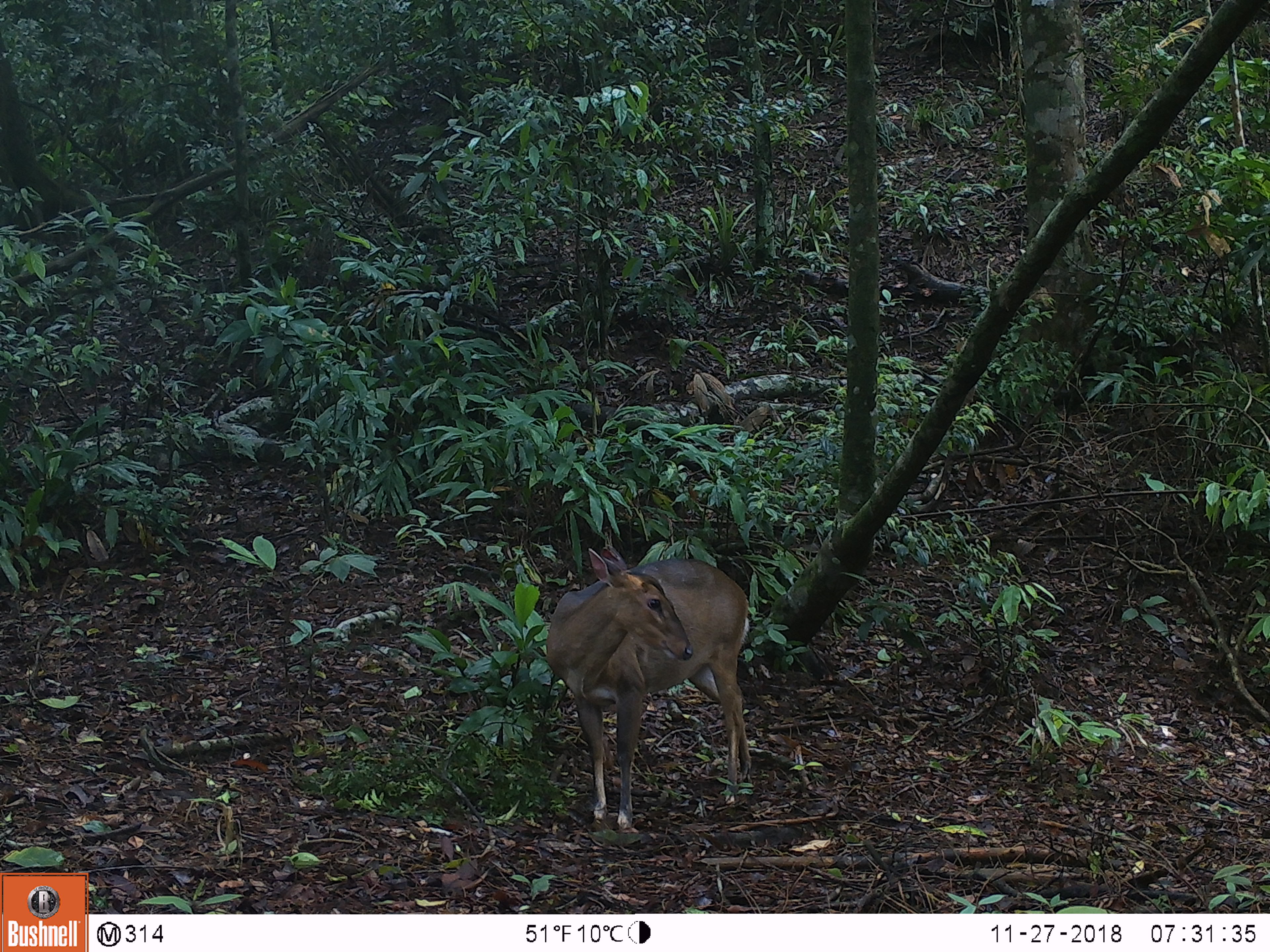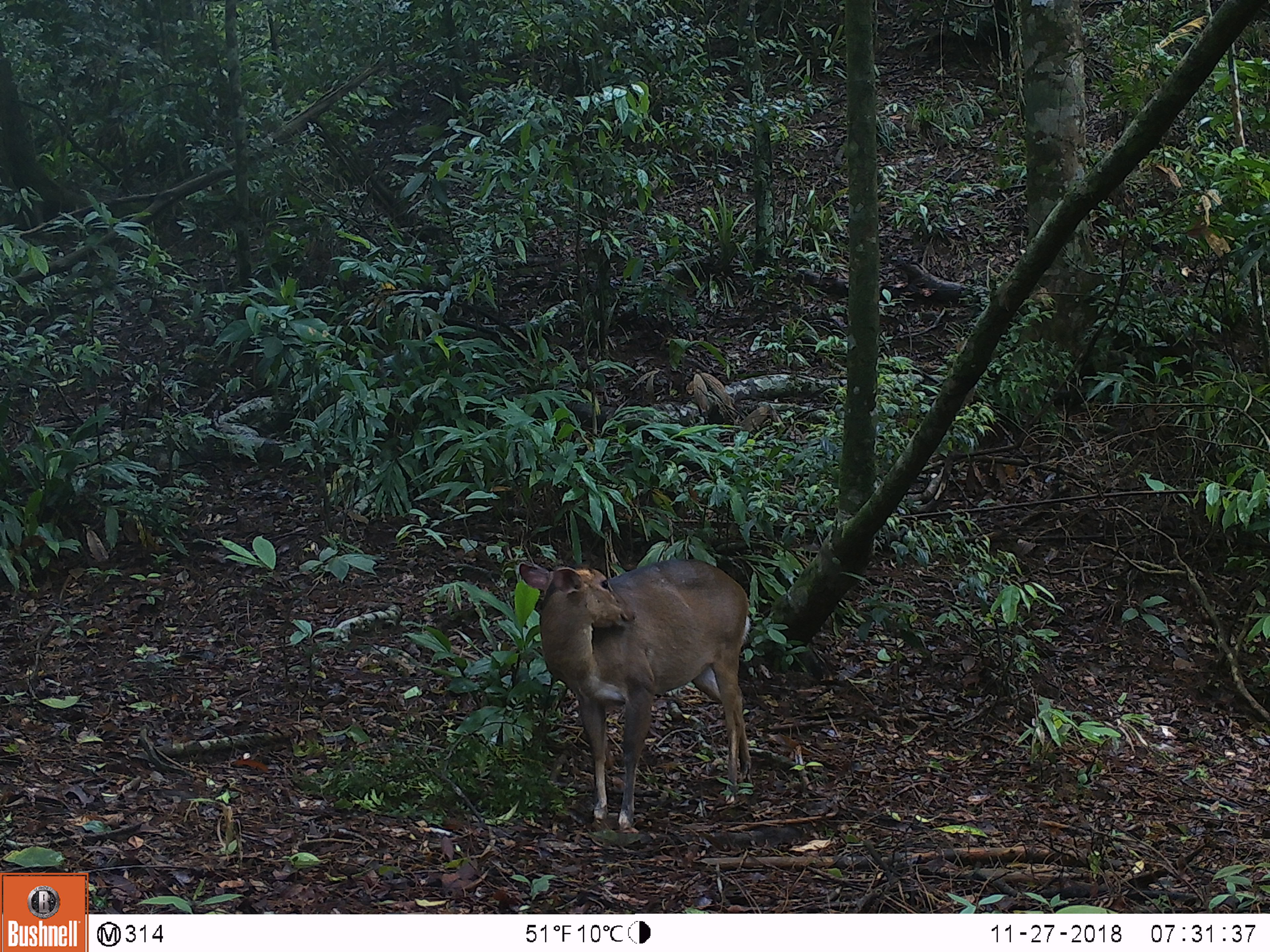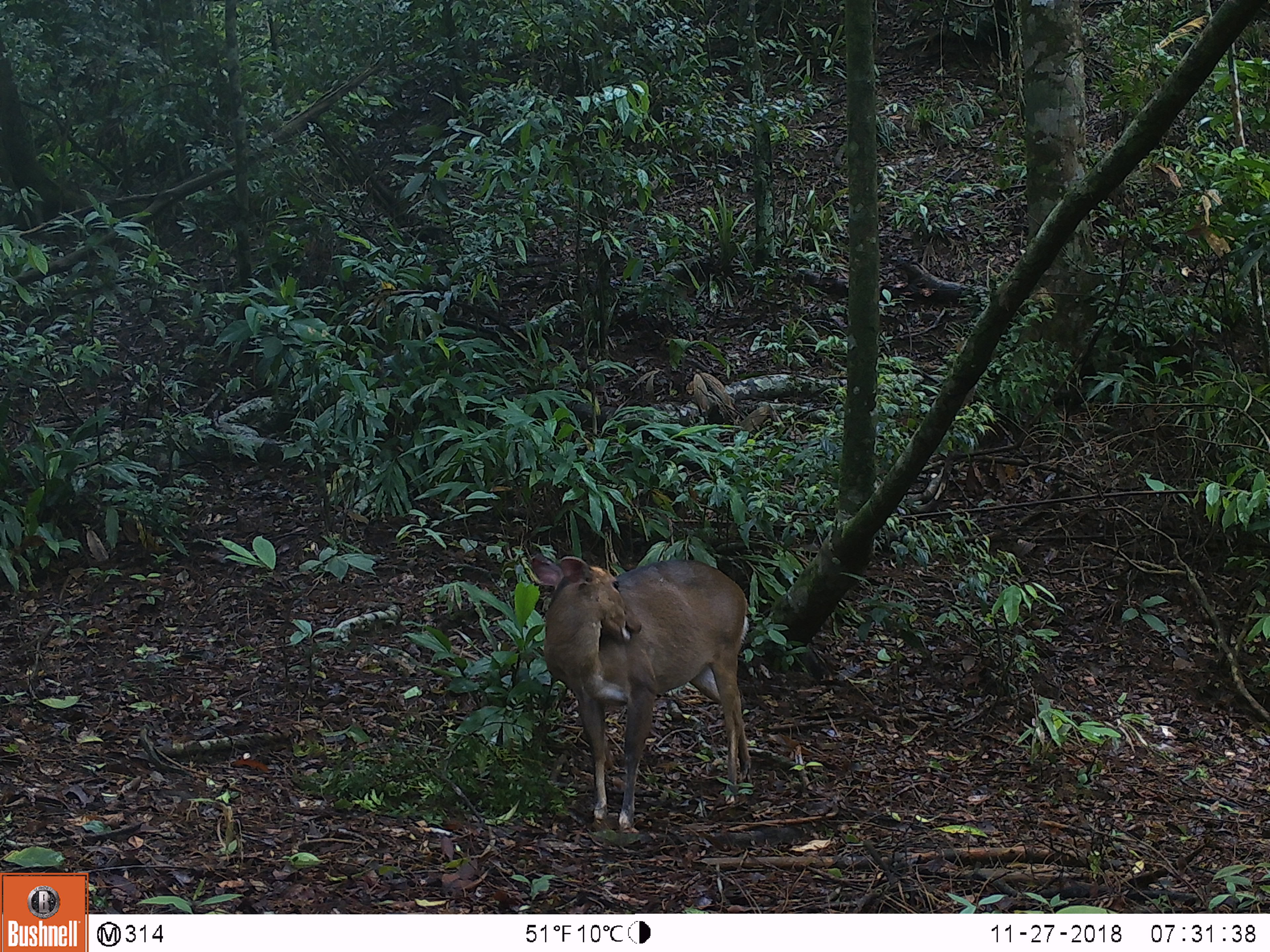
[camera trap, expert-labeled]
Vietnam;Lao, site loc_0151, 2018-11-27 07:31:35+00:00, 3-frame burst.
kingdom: Animalia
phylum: Chordata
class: Mammalia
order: Artiodactyla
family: Cervidae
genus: Muntiacus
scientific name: Muntiacus vuquangensis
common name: large-antlered muntjac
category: large antlered muntjac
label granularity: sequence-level